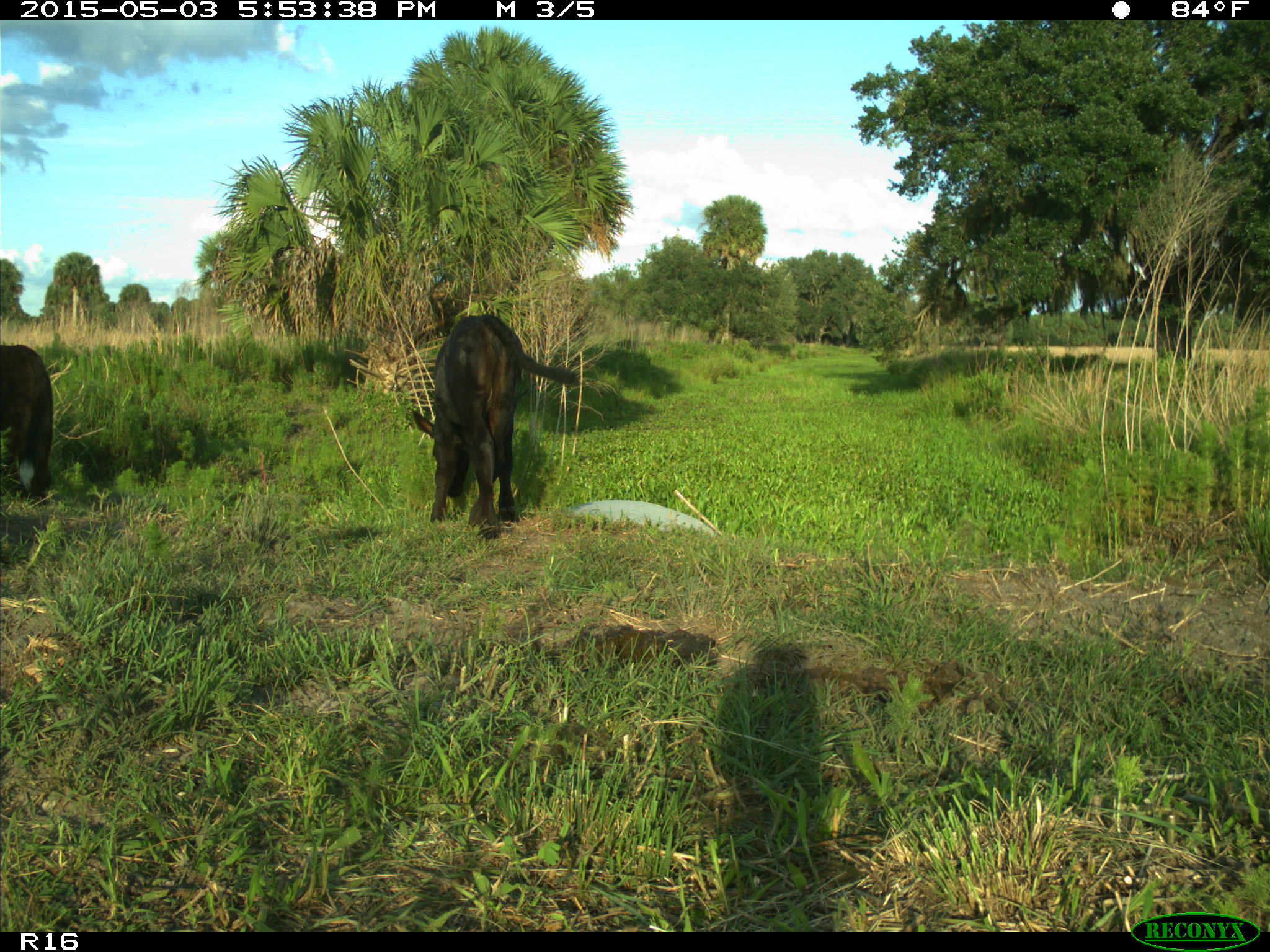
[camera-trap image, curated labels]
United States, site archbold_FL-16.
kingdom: Animalia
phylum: Chordata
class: Mammalia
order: Artiodactyla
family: Bovidae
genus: Bos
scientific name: Bos taurus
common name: domestic cow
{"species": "Bos taurus (domestic cow)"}